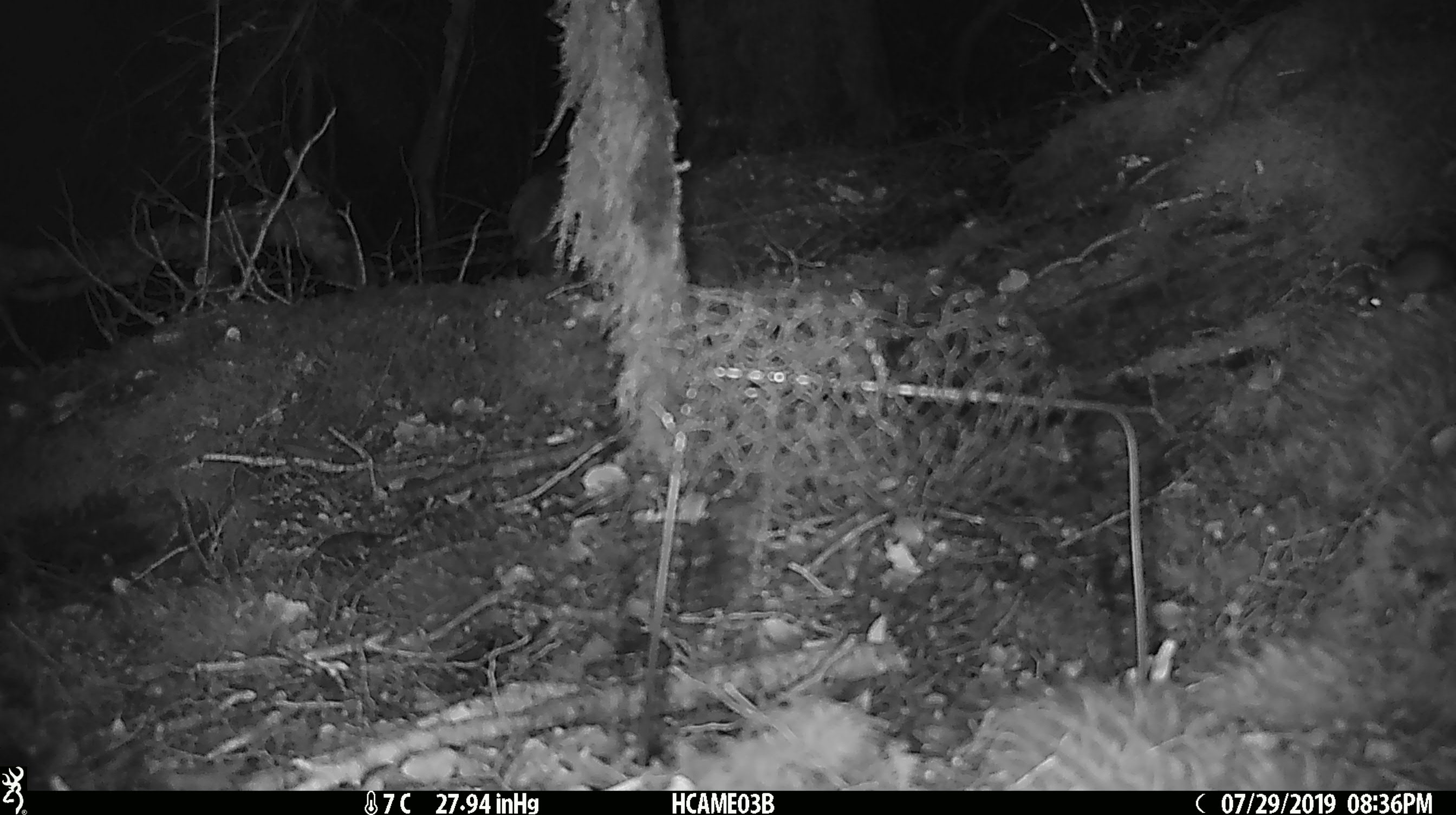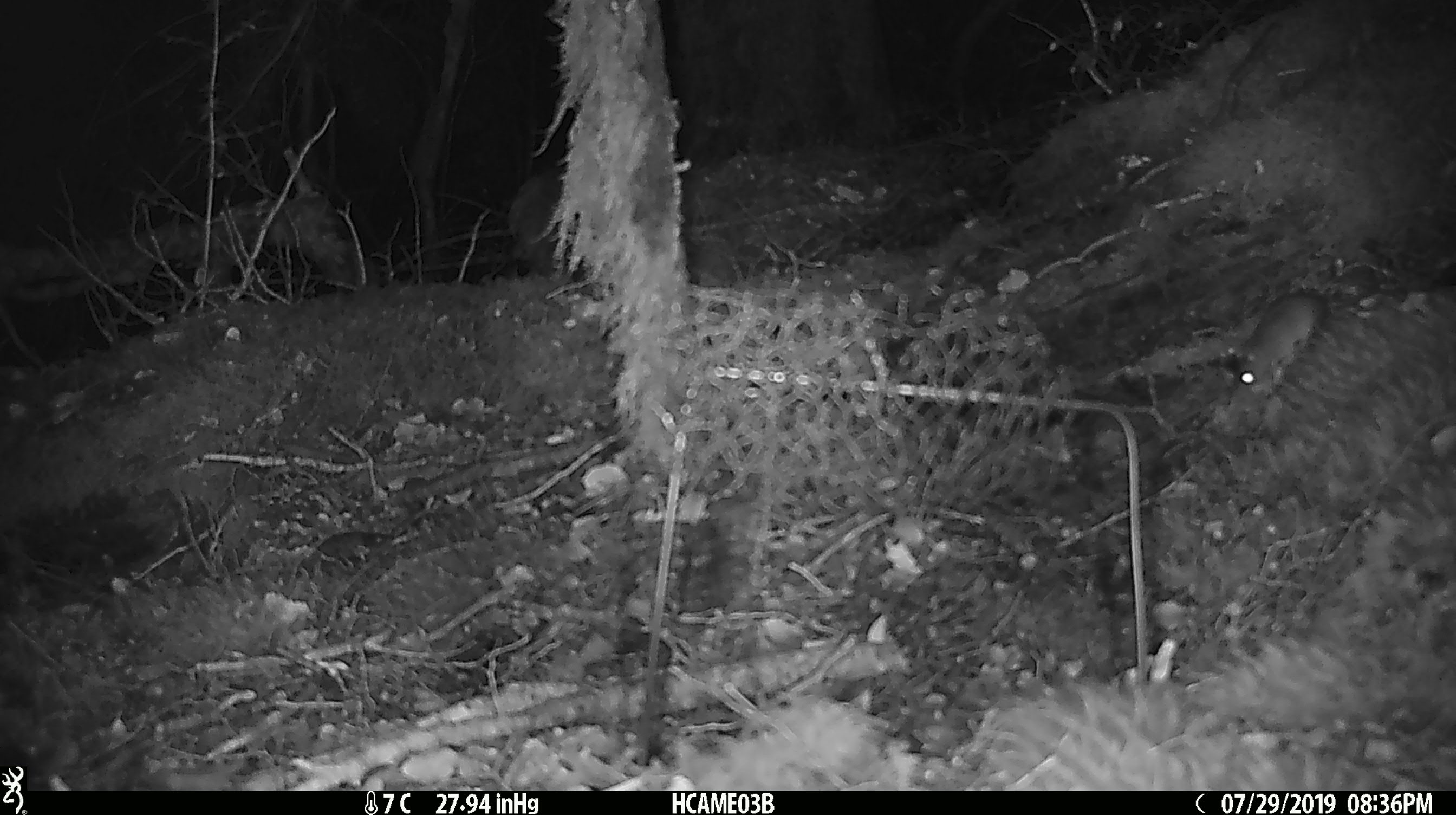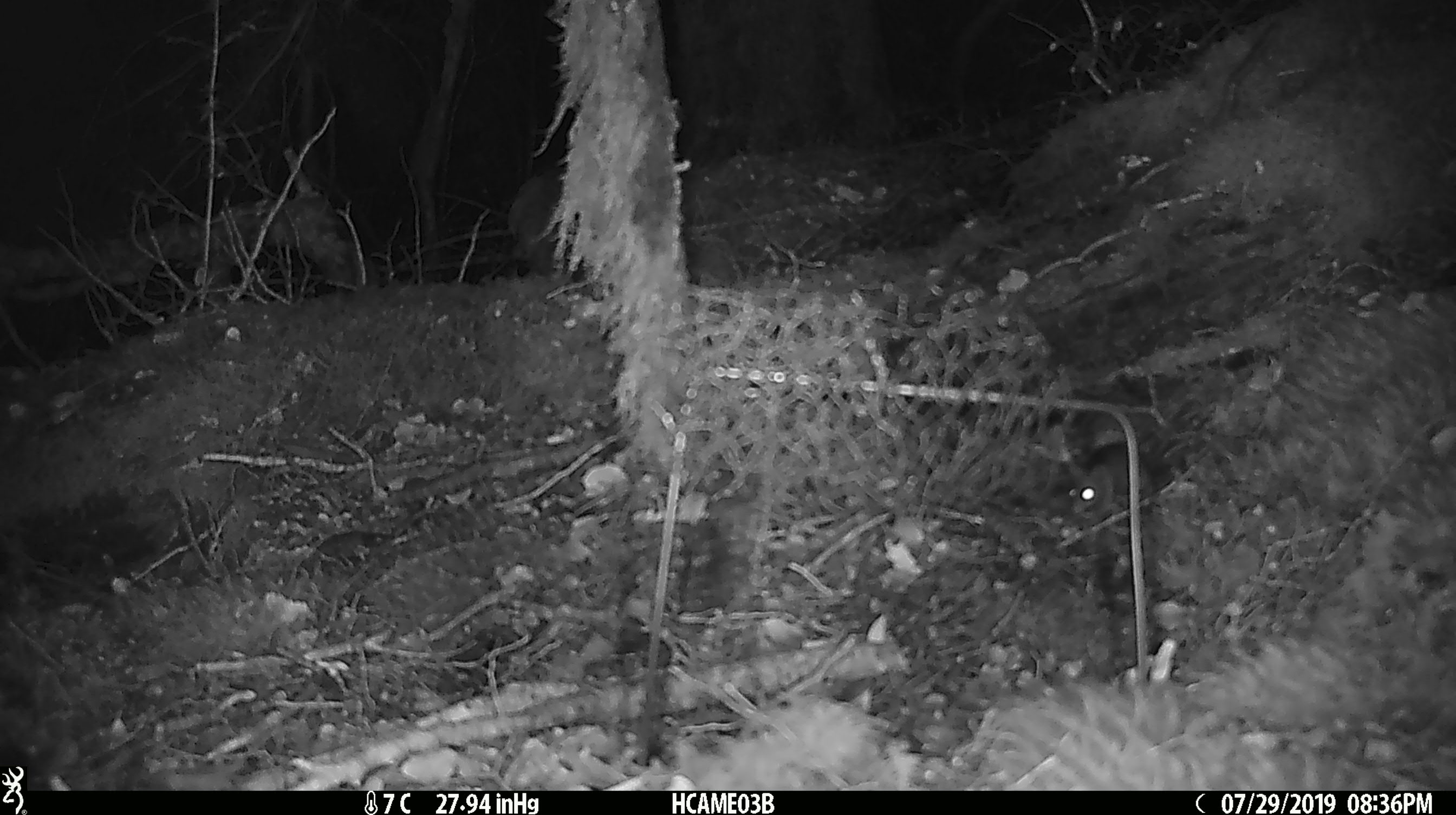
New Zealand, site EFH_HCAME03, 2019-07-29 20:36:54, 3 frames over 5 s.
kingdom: Animalia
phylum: Chordata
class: Mammalia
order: Rodentia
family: Muridae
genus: Mus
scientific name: Mus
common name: mouse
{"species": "mouse (Mus)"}